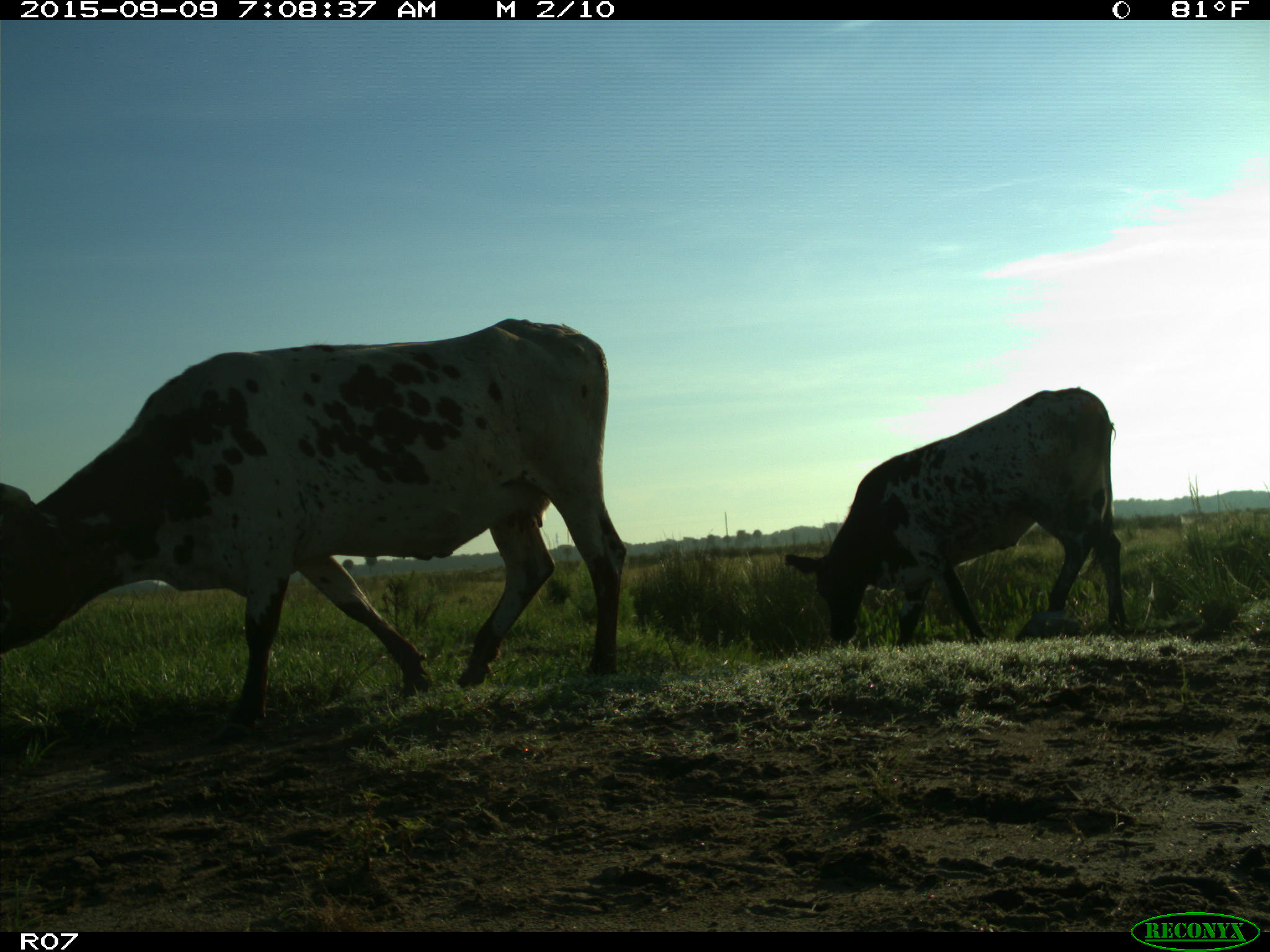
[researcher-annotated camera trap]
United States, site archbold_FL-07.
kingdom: Animalia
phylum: Chordata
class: Mammalia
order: Artiodactyla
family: Bovidae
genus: Bos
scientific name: Bos taurus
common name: domestic cow